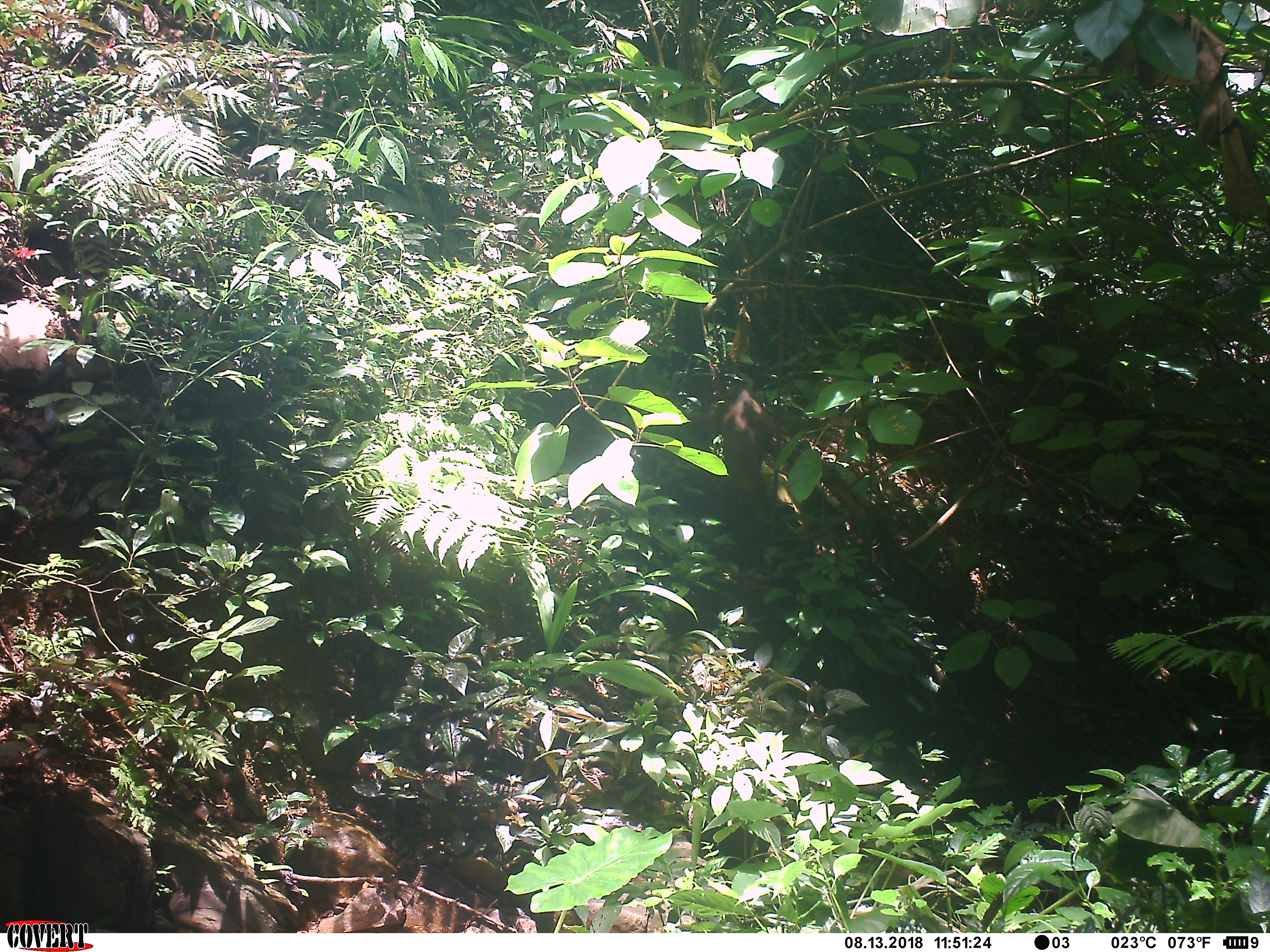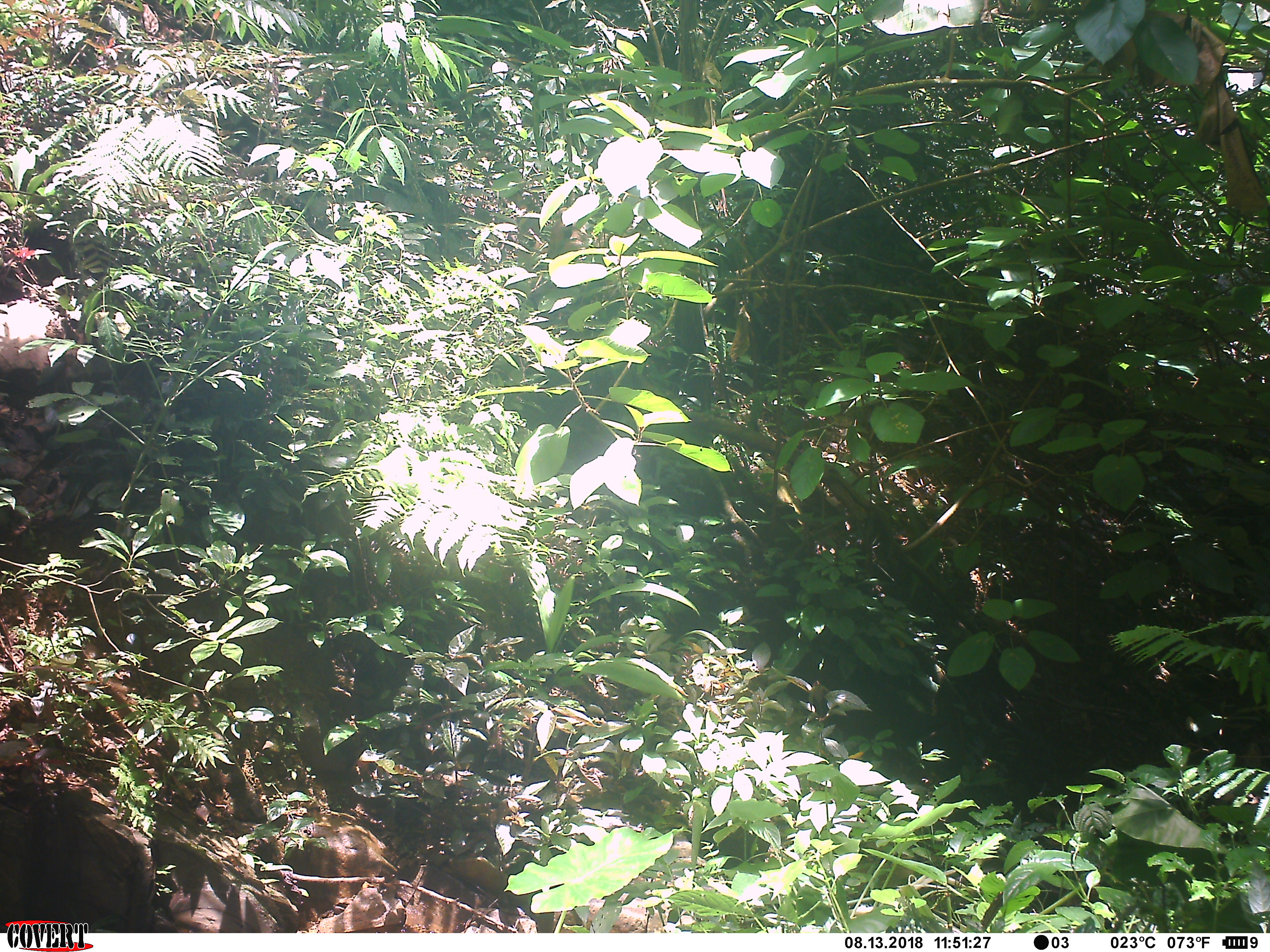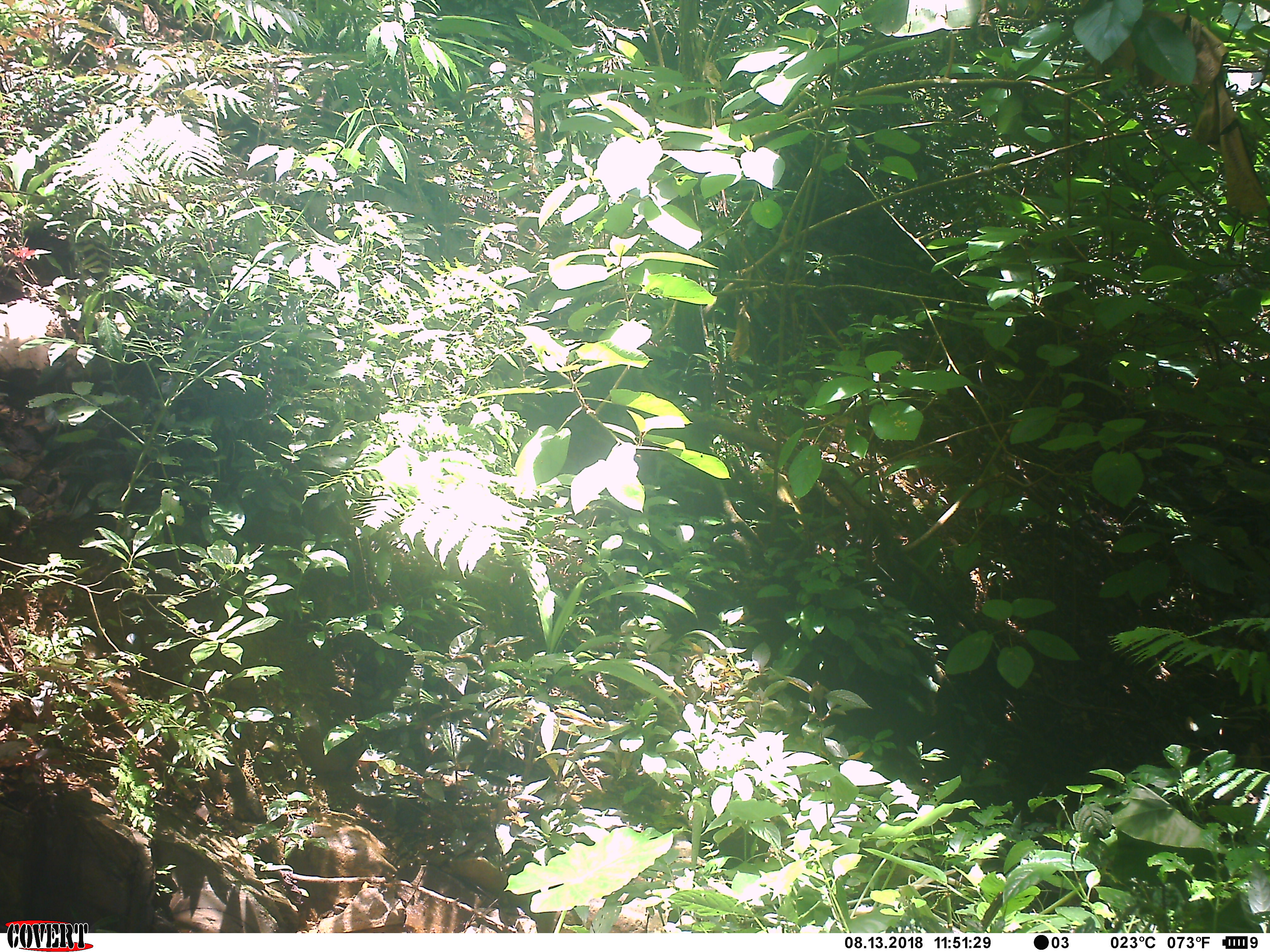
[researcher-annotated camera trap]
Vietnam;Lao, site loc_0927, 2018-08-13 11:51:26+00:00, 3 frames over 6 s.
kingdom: Animalia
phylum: Chordata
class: Mammalia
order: Primates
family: Cercopithecidae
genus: Macaca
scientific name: Macaca arctoides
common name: stump-tailed macaque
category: stump tailed macaque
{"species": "stump tailed macaque (stump-tailed macaque) (Macaca arctoides)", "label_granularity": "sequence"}